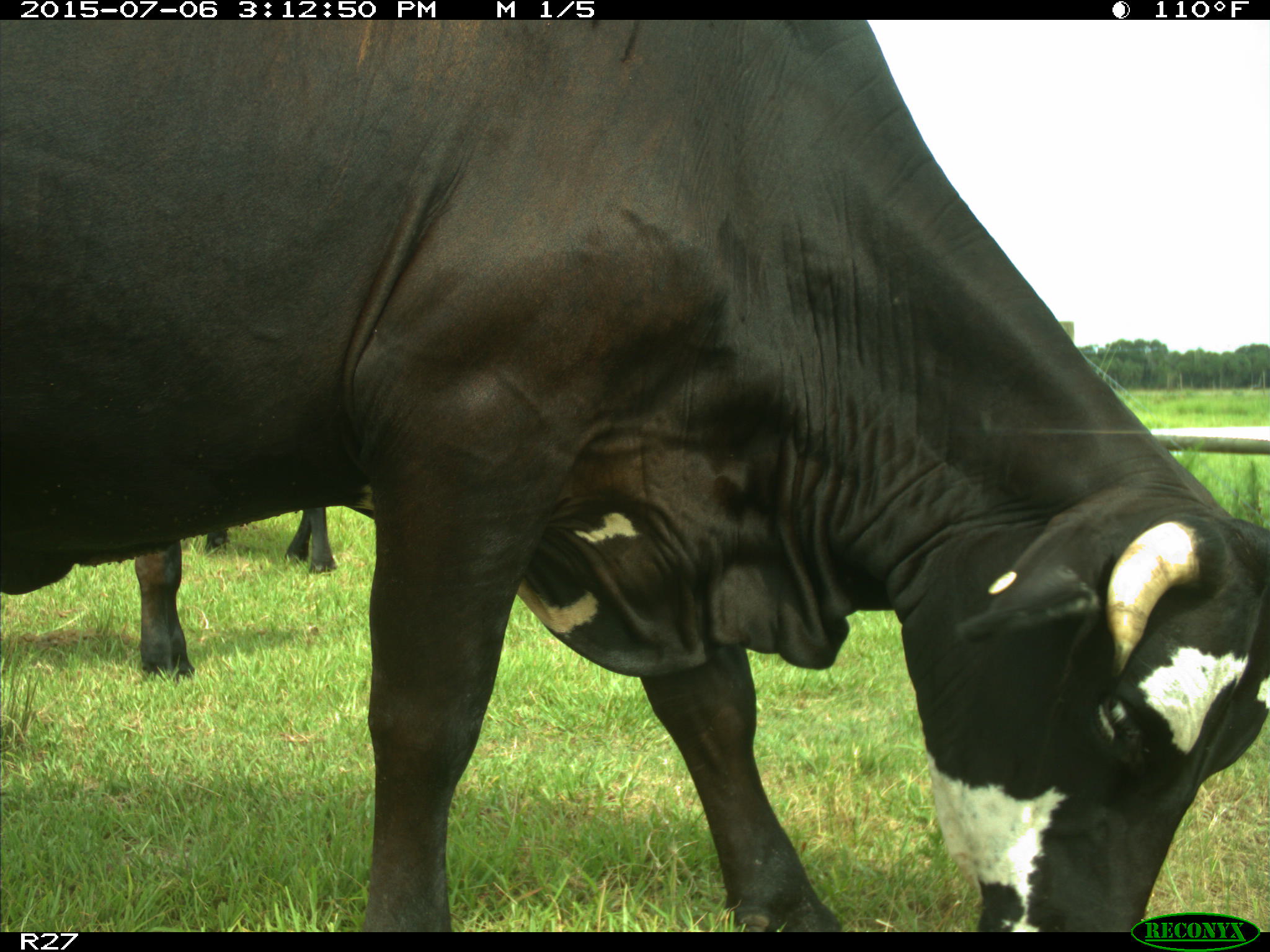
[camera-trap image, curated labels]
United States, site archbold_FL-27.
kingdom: Animalia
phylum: Chordata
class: Mammalia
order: Artiodactyla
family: Bovidae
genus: Bos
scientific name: Bos taurus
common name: domestic cow